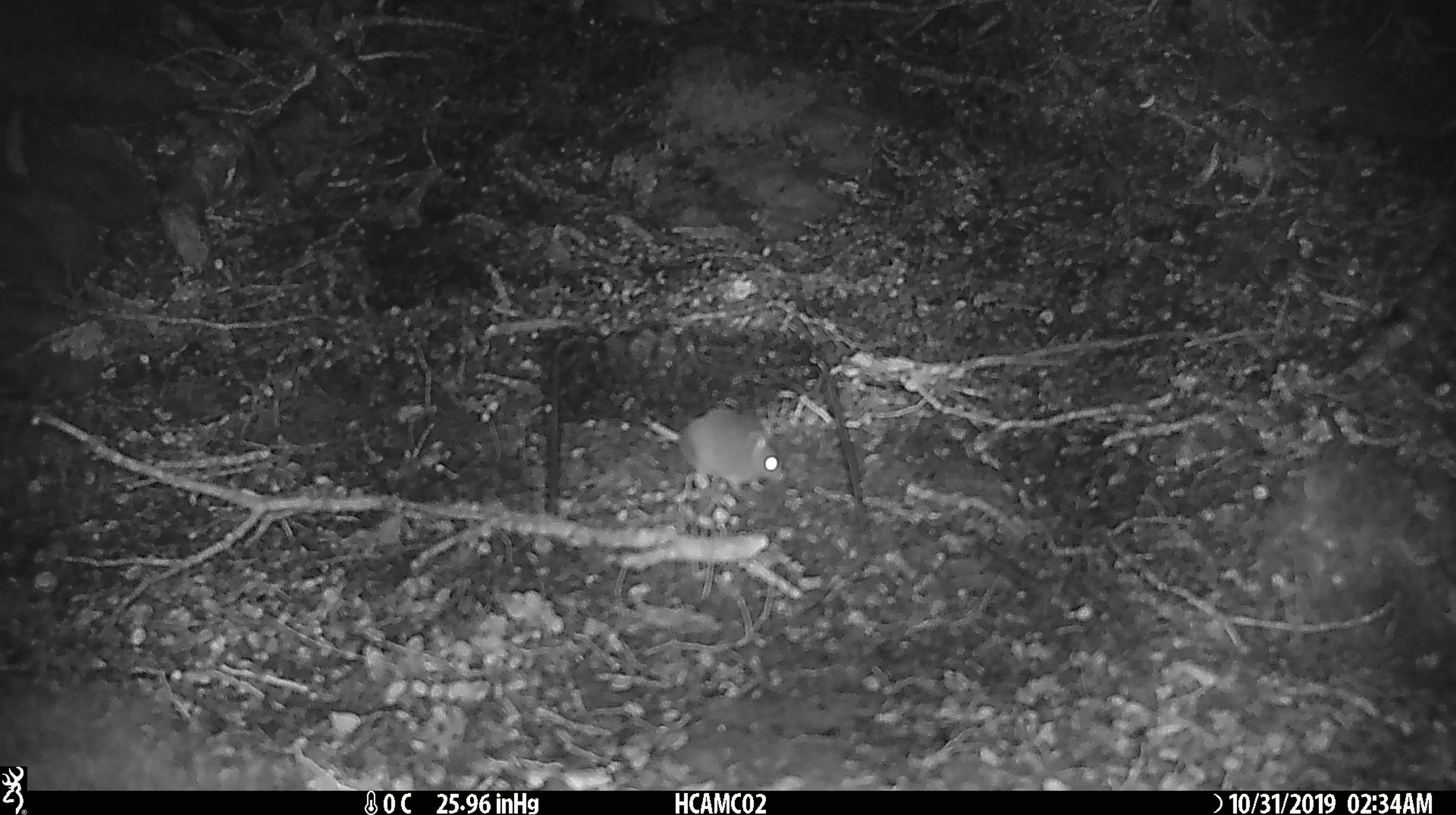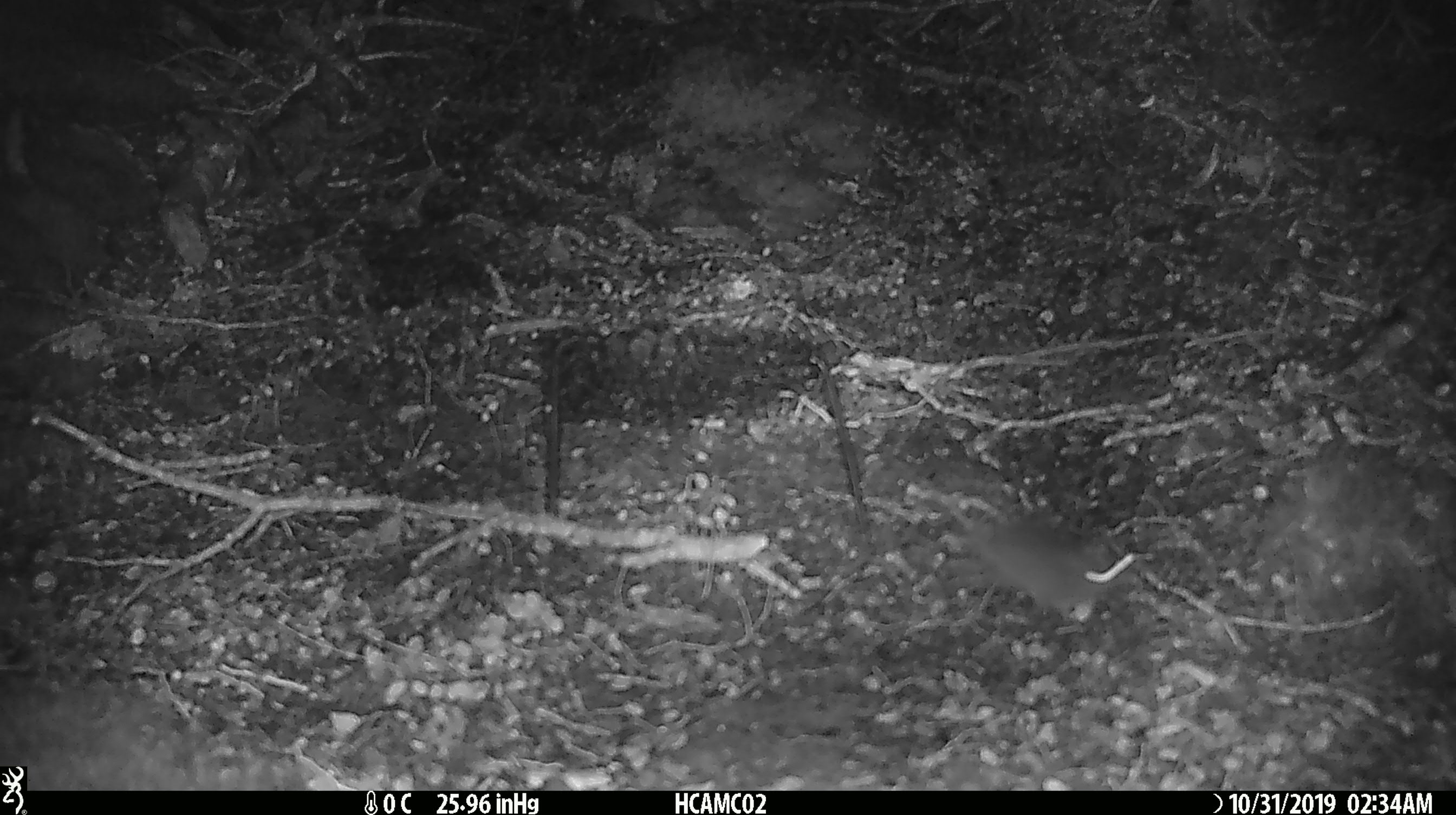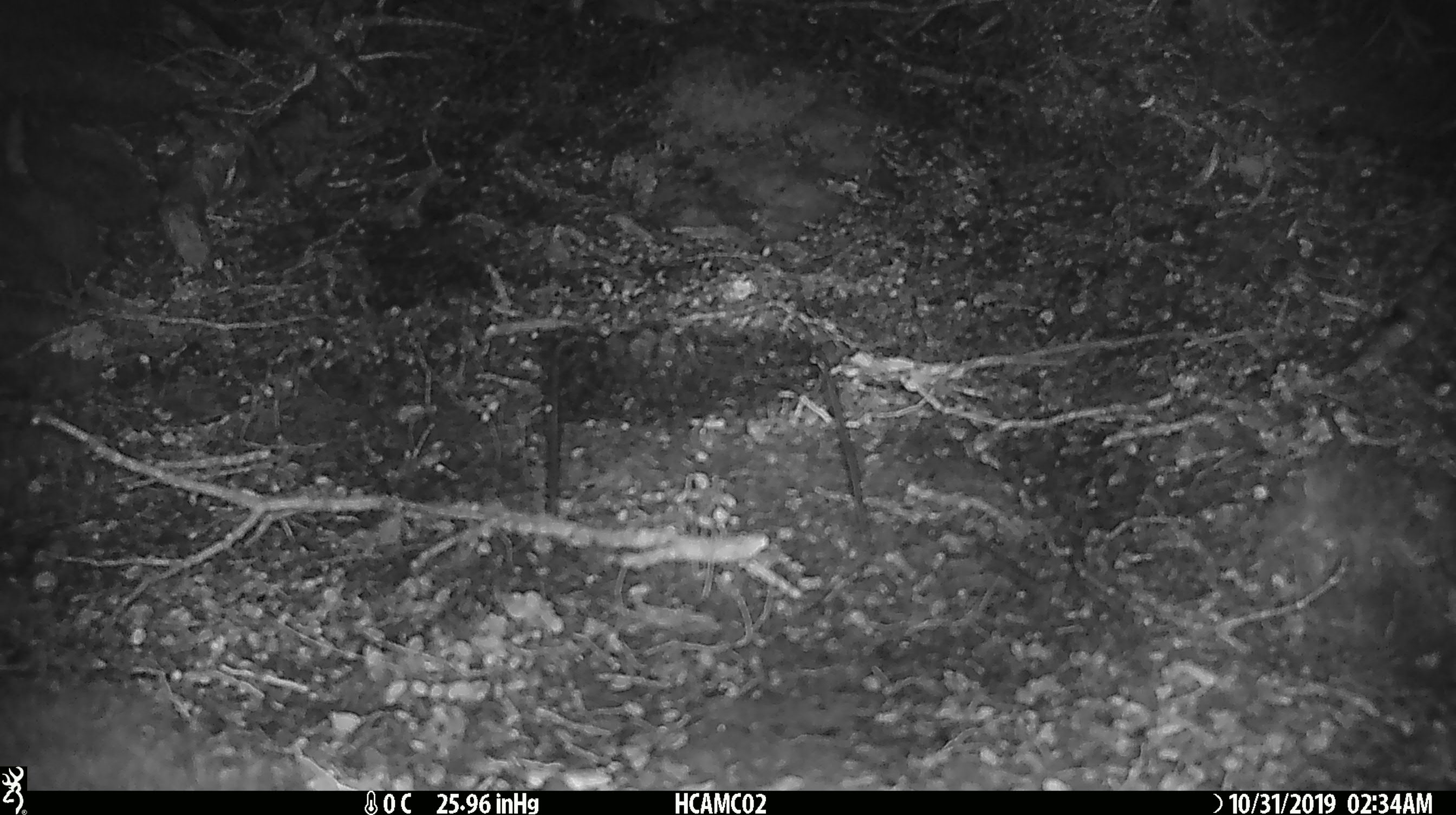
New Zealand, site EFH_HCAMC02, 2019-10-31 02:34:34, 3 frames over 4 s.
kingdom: Animalia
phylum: Chordata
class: Mammalia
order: Rodentia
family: Muridae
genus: Mus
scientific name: Mus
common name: mouse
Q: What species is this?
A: Mouse (Mus).